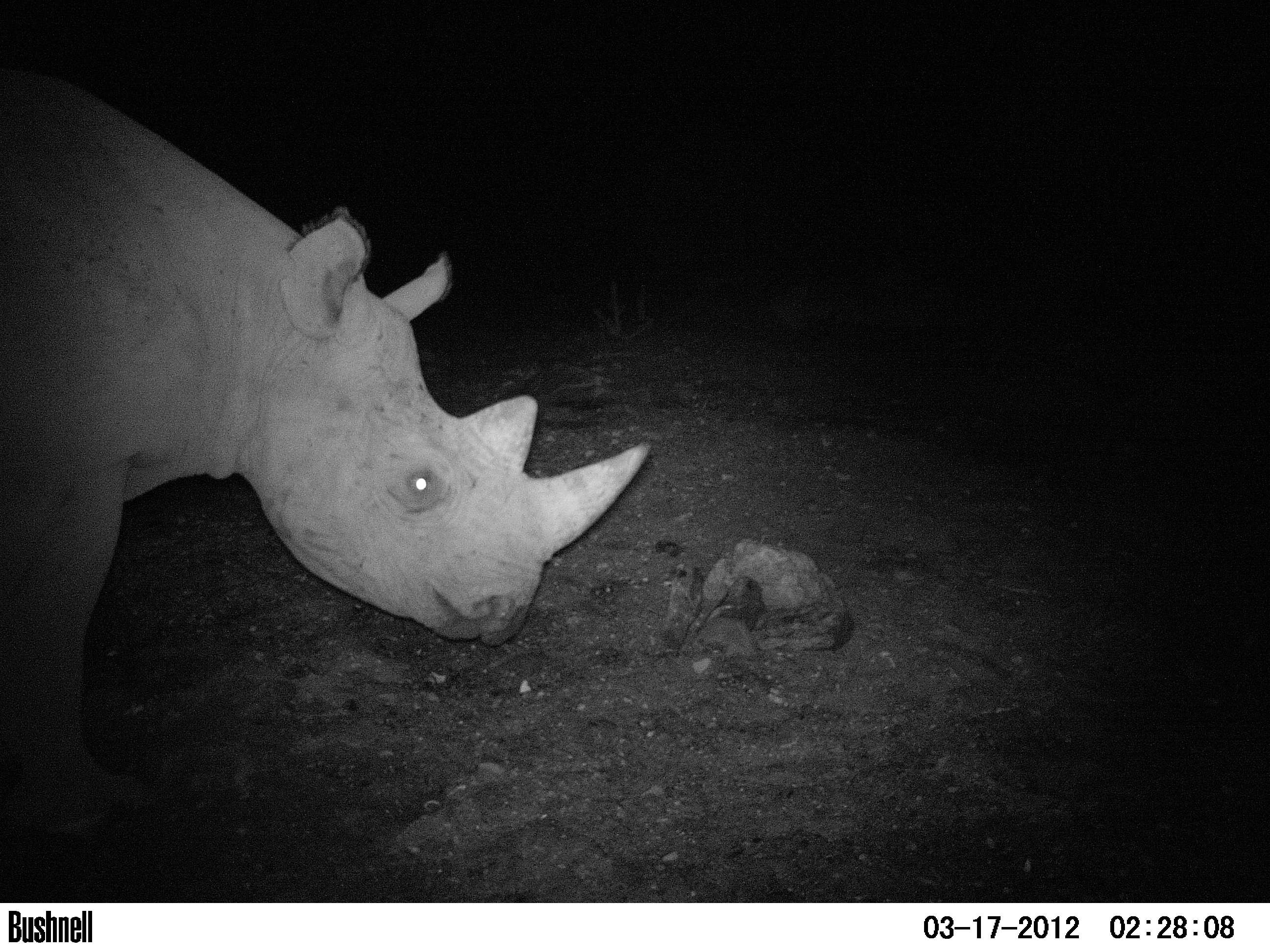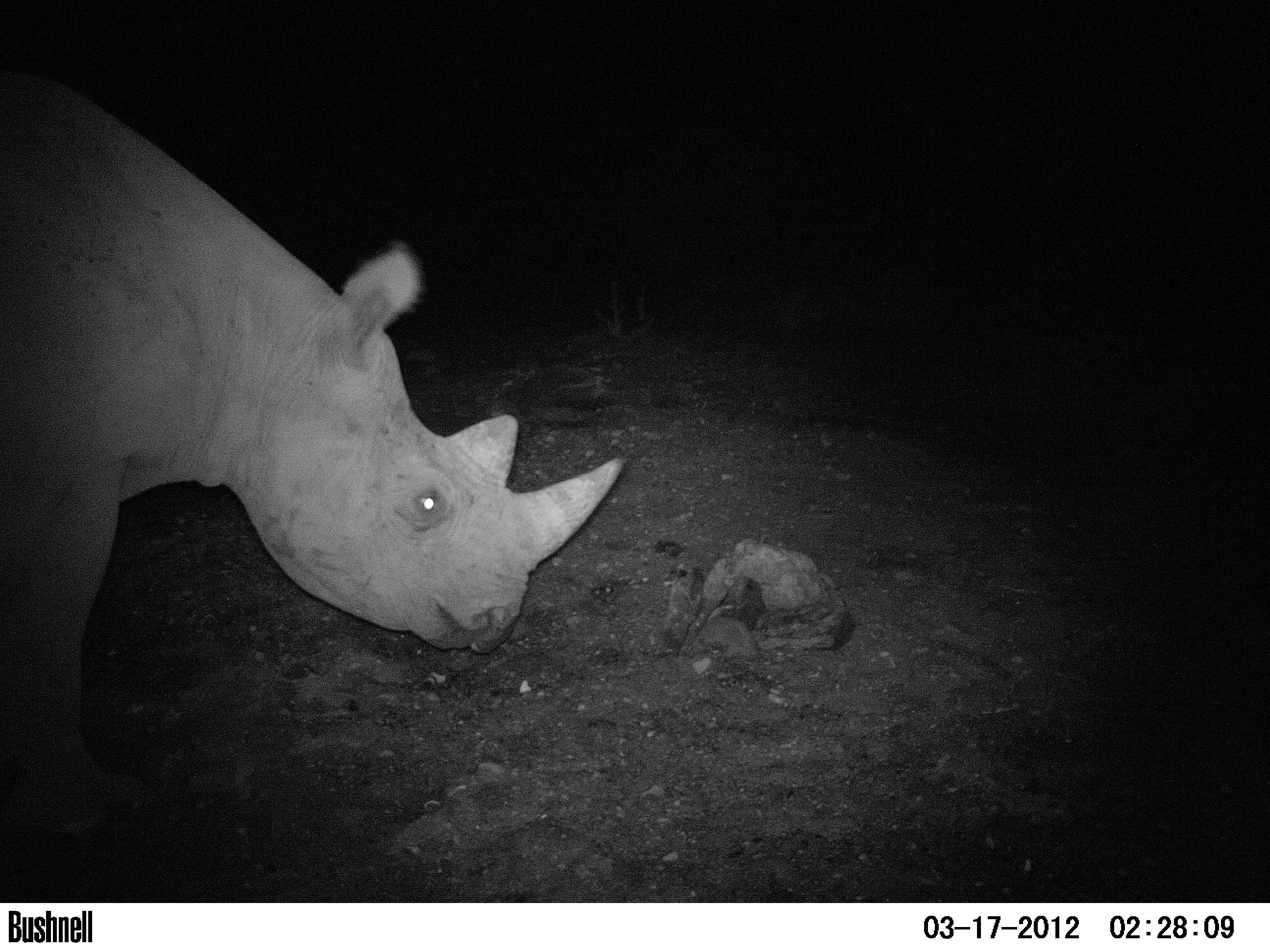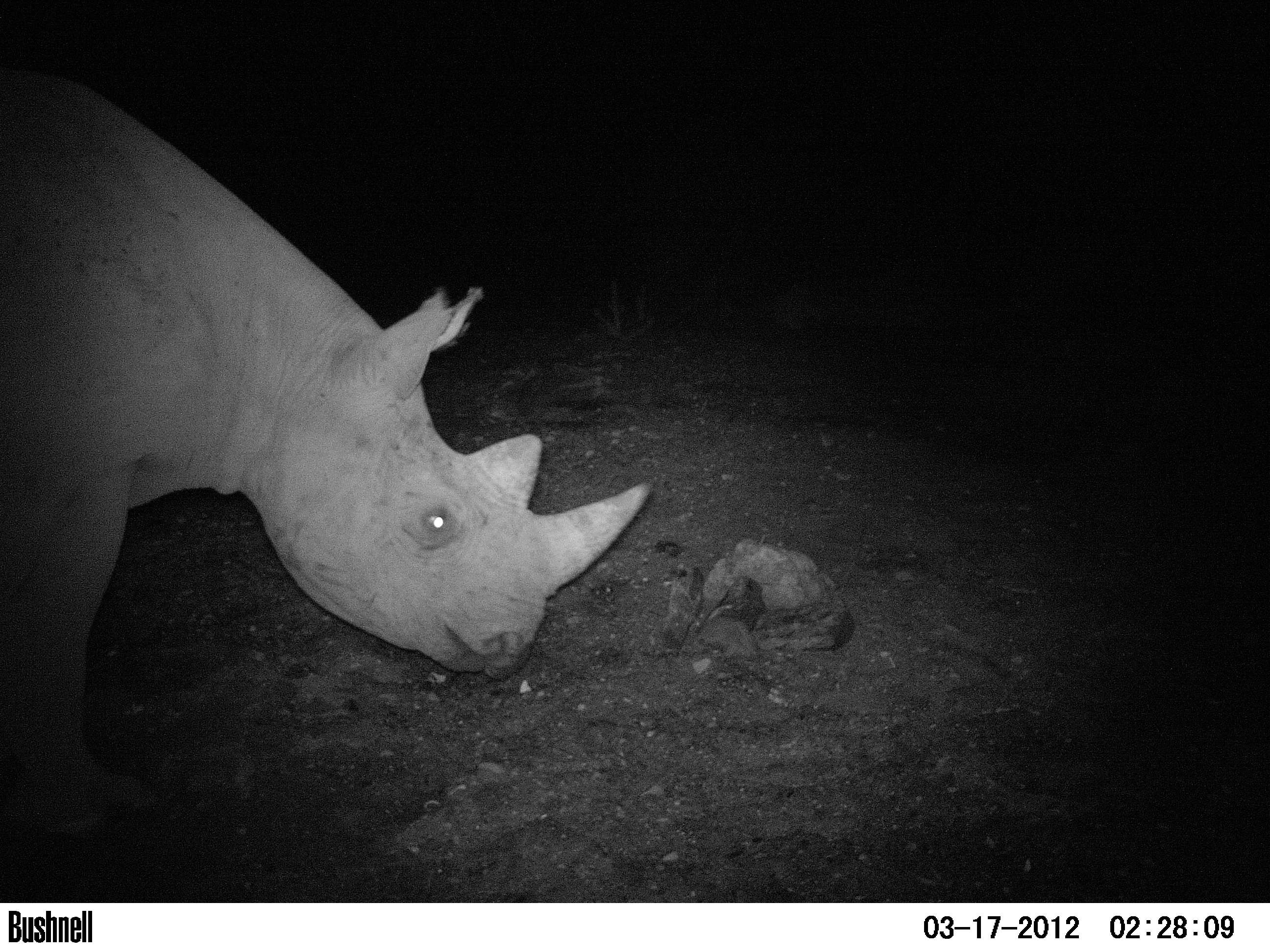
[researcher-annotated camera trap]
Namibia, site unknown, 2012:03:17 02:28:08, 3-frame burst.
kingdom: Animalia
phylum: Chordata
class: Mammalia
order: Perissodactyla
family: Rhinocerotidae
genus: Diceros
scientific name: Diceros bicornis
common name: black rhinoceros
Diceros bicornis (black rhinoceros).